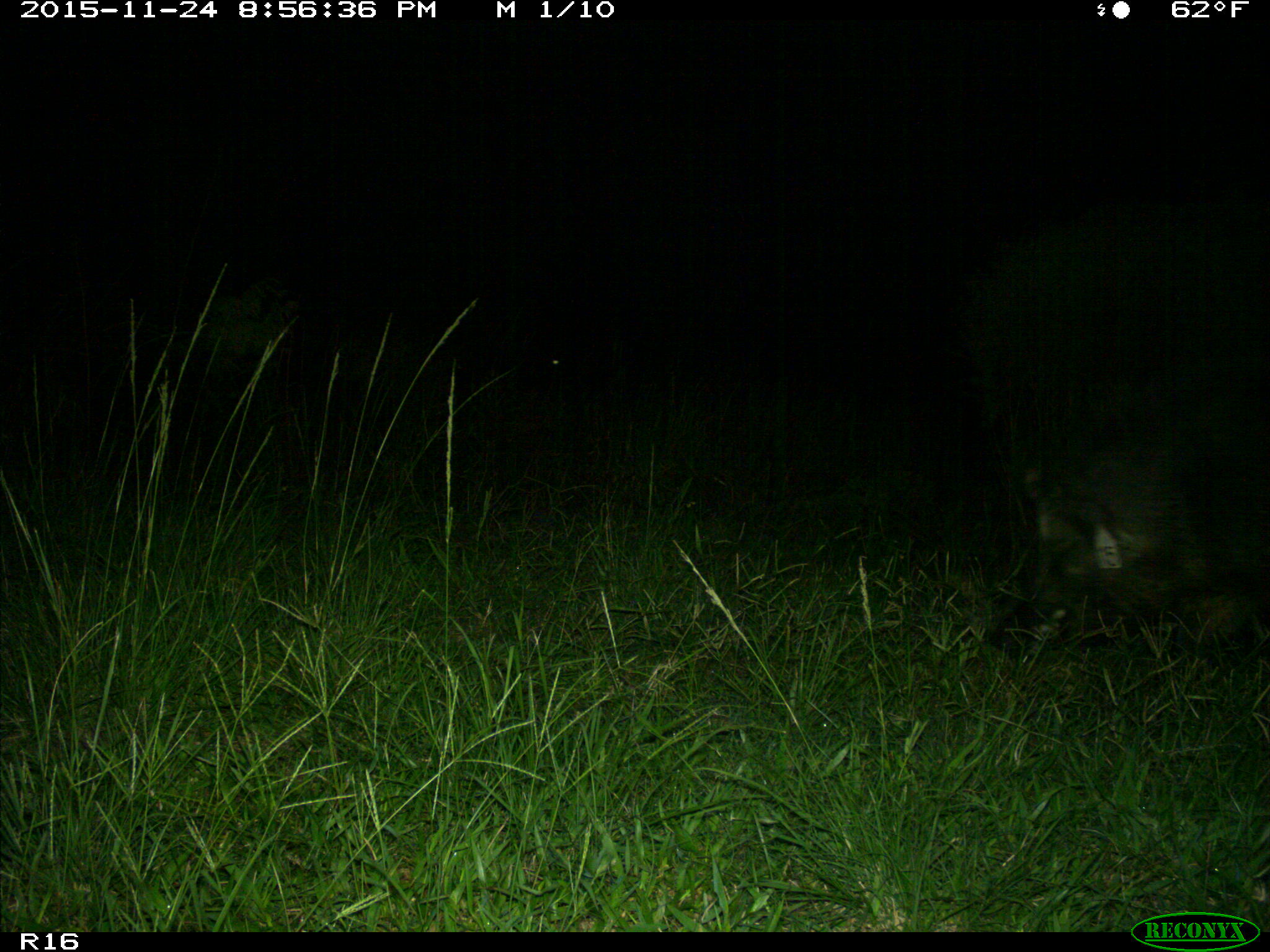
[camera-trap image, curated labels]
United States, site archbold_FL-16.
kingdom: Animalia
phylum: Chordata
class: Mammalia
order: Artiodactyla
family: Suidae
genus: Sus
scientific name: Sus scrofa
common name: wild boar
Sus scrofa (wild boar).